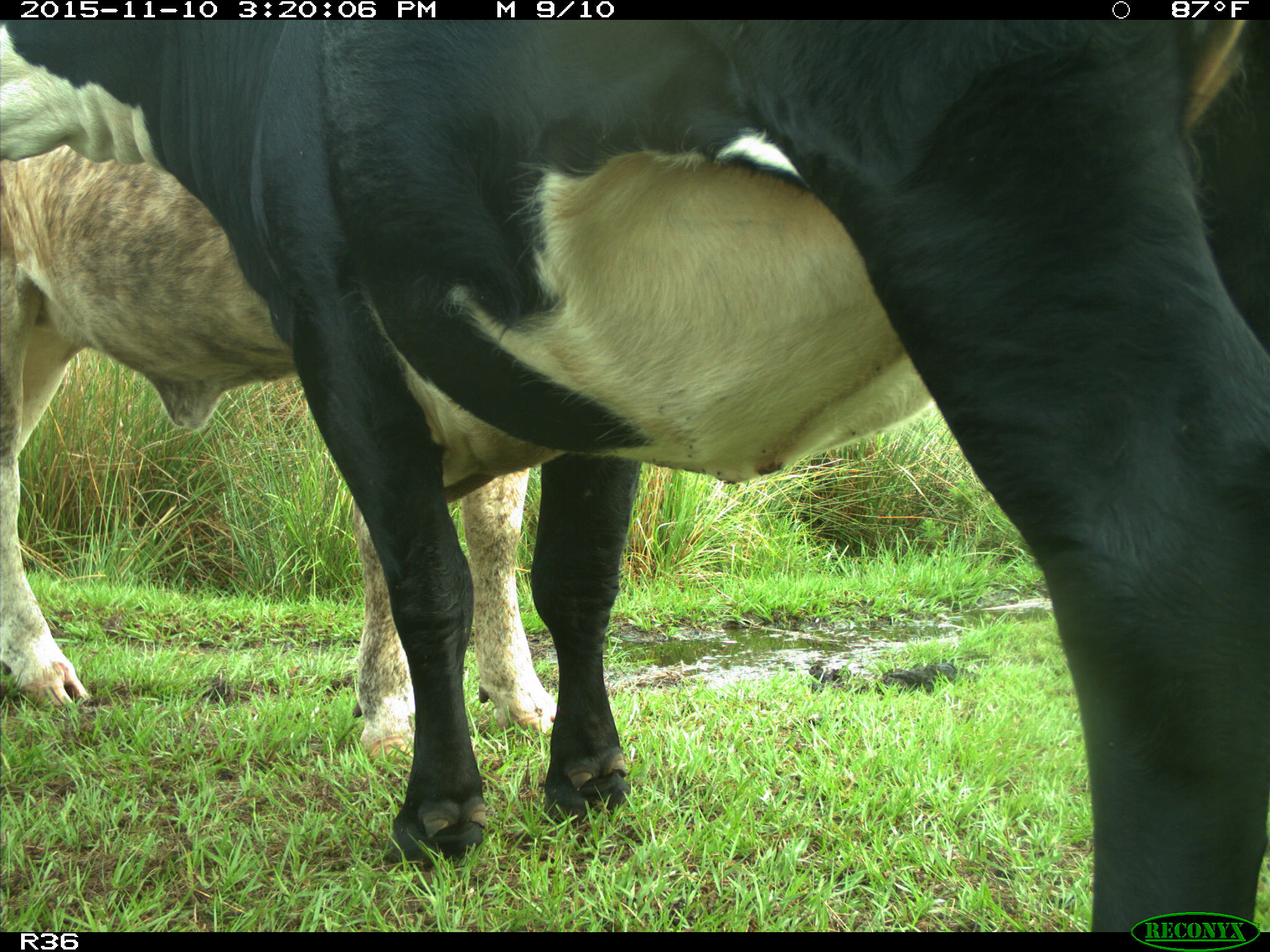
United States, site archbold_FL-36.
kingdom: Animalia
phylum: Chordata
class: Mammalia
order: Artiodactyla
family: Bovidae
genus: Bos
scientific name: Bos taurus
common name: domestic cow